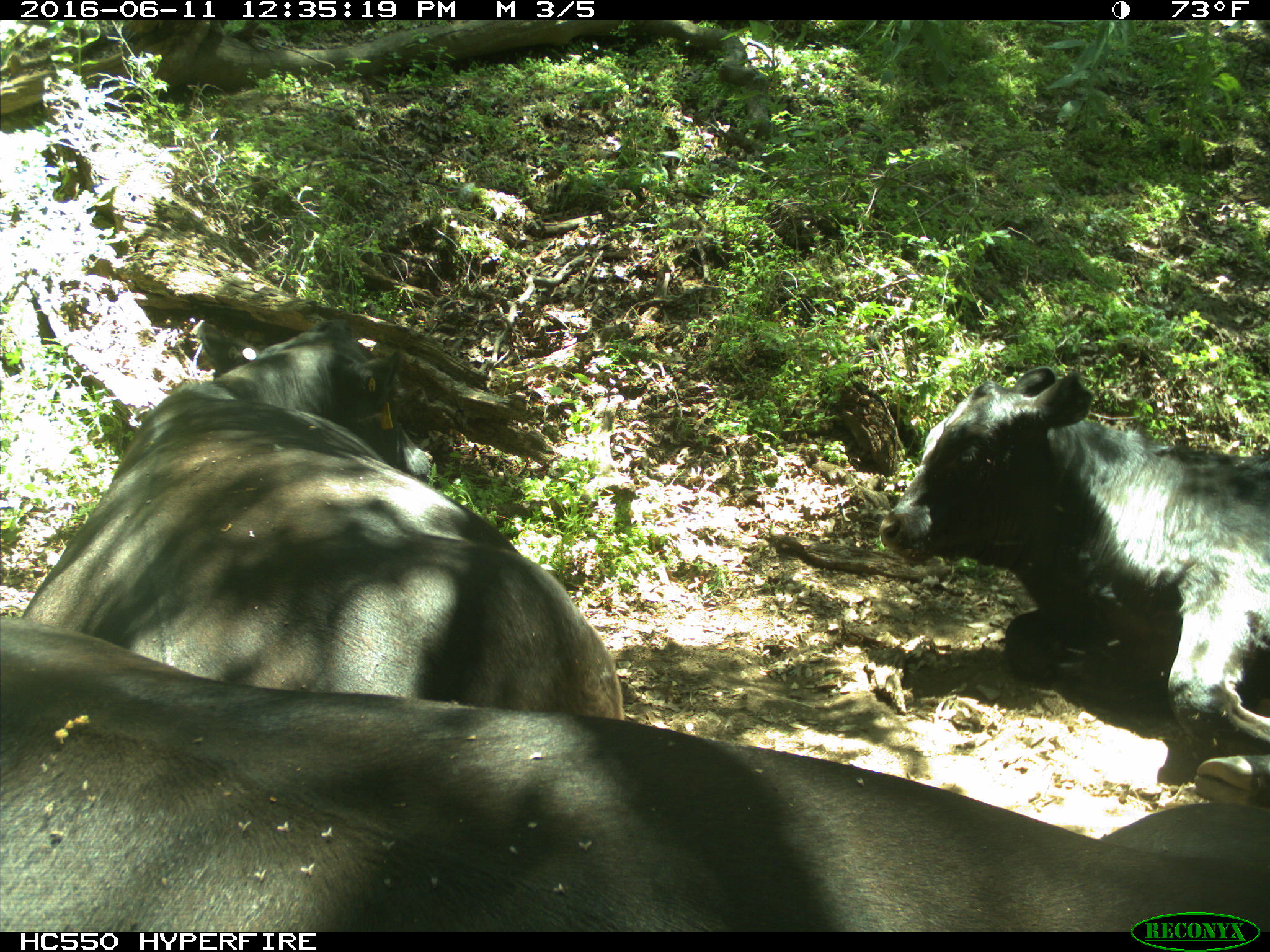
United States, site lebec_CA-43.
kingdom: Animalia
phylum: Chordata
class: Mammalia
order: Artiodactyla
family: Bovidae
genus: Bos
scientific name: Bos taurus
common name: domestic cow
Bos taurus (domestic cow).